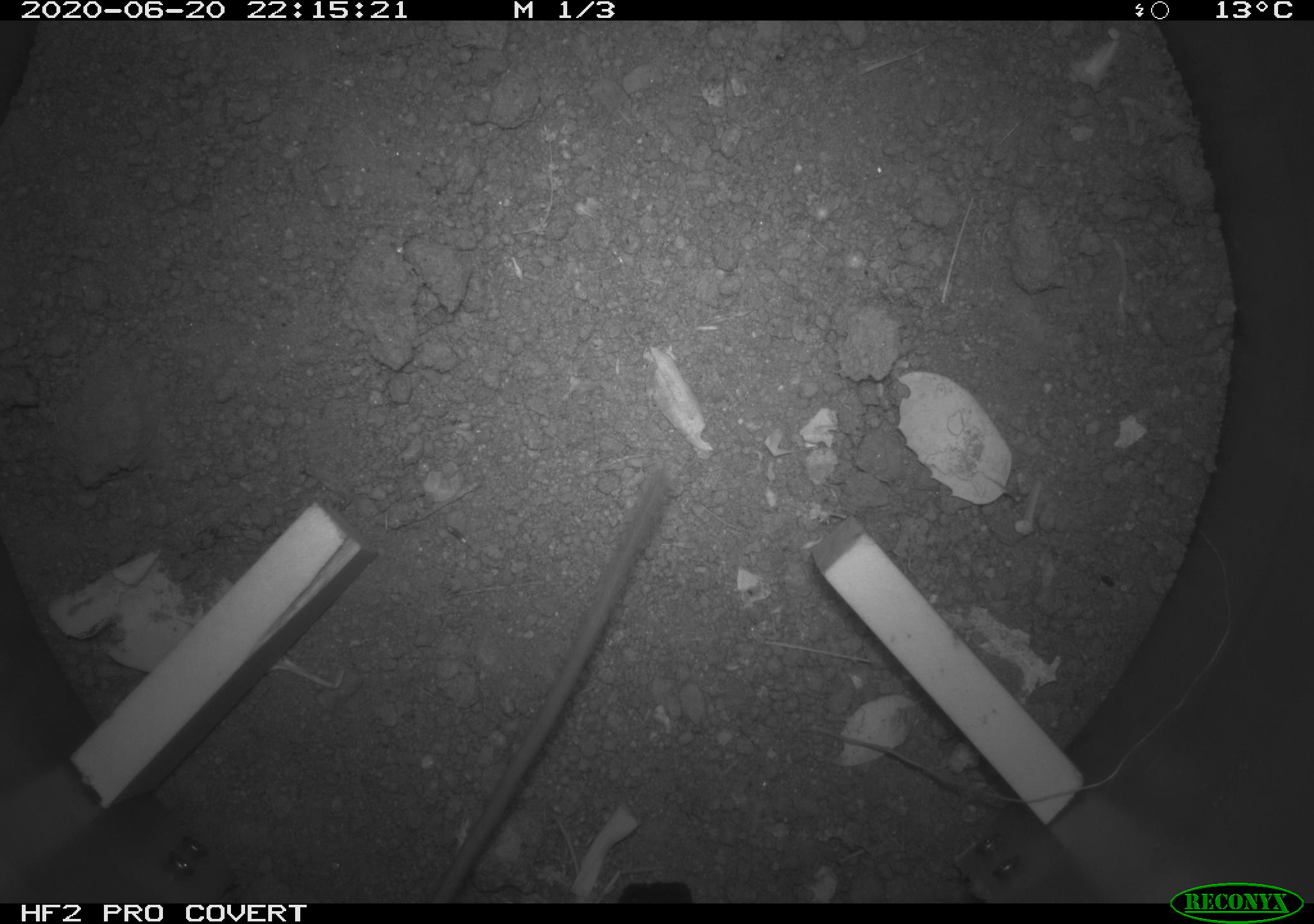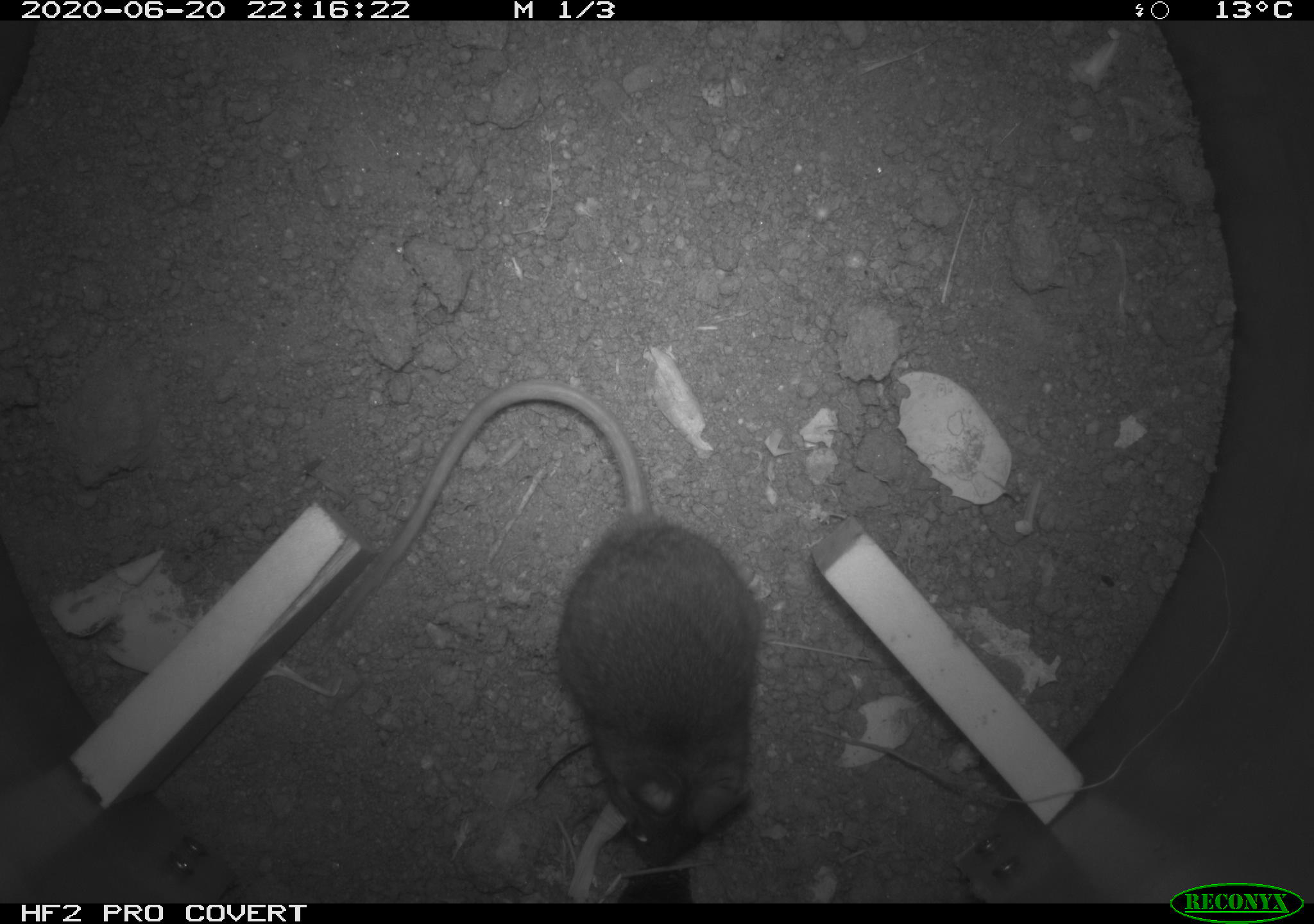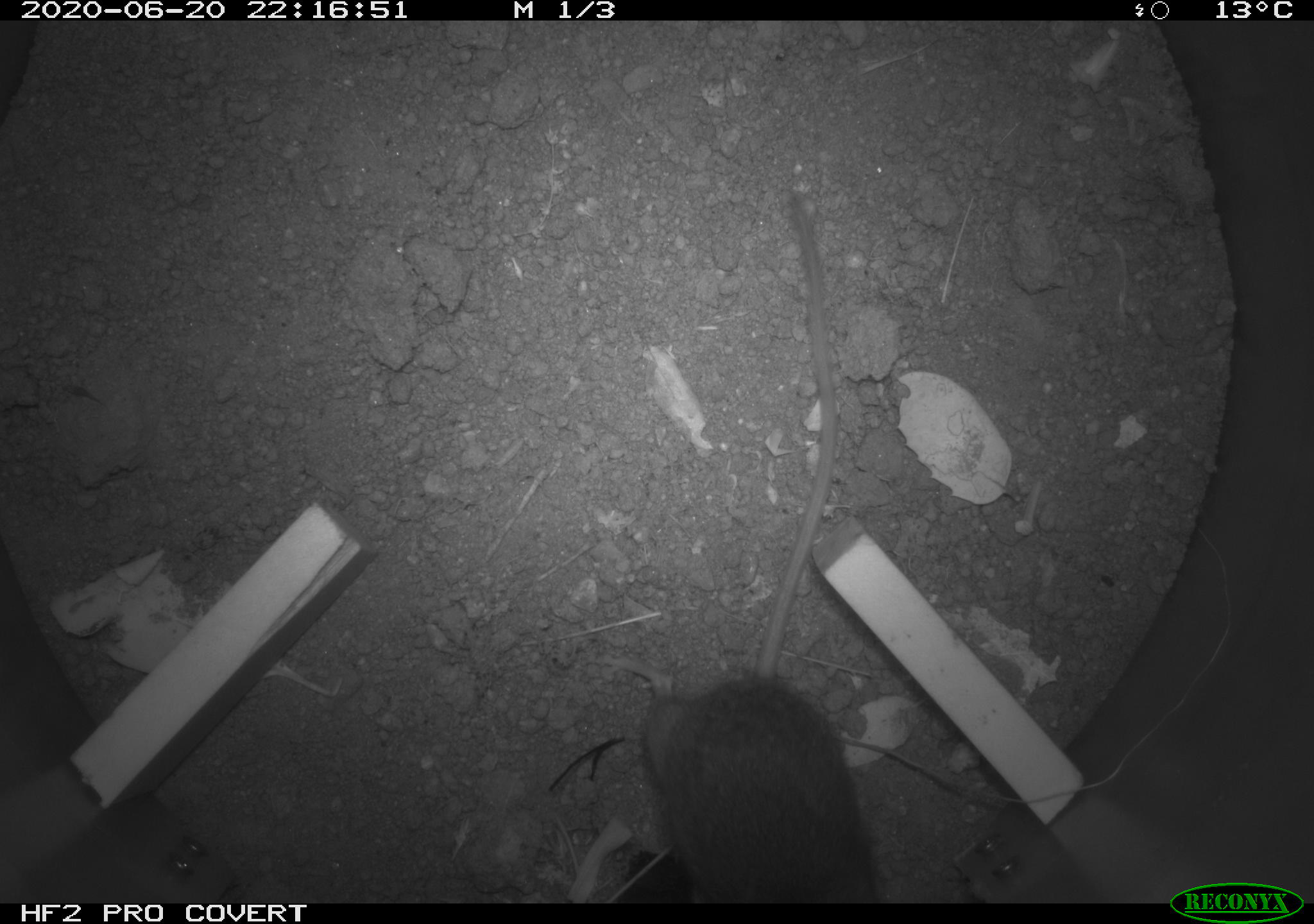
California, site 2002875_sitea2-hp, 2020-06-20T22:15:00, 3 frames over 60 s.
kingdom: Animalia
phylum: Chordata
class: Mammalia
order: Rodentia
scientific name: Rodentia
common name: mouse species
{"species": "mouse species (Rodentia)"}